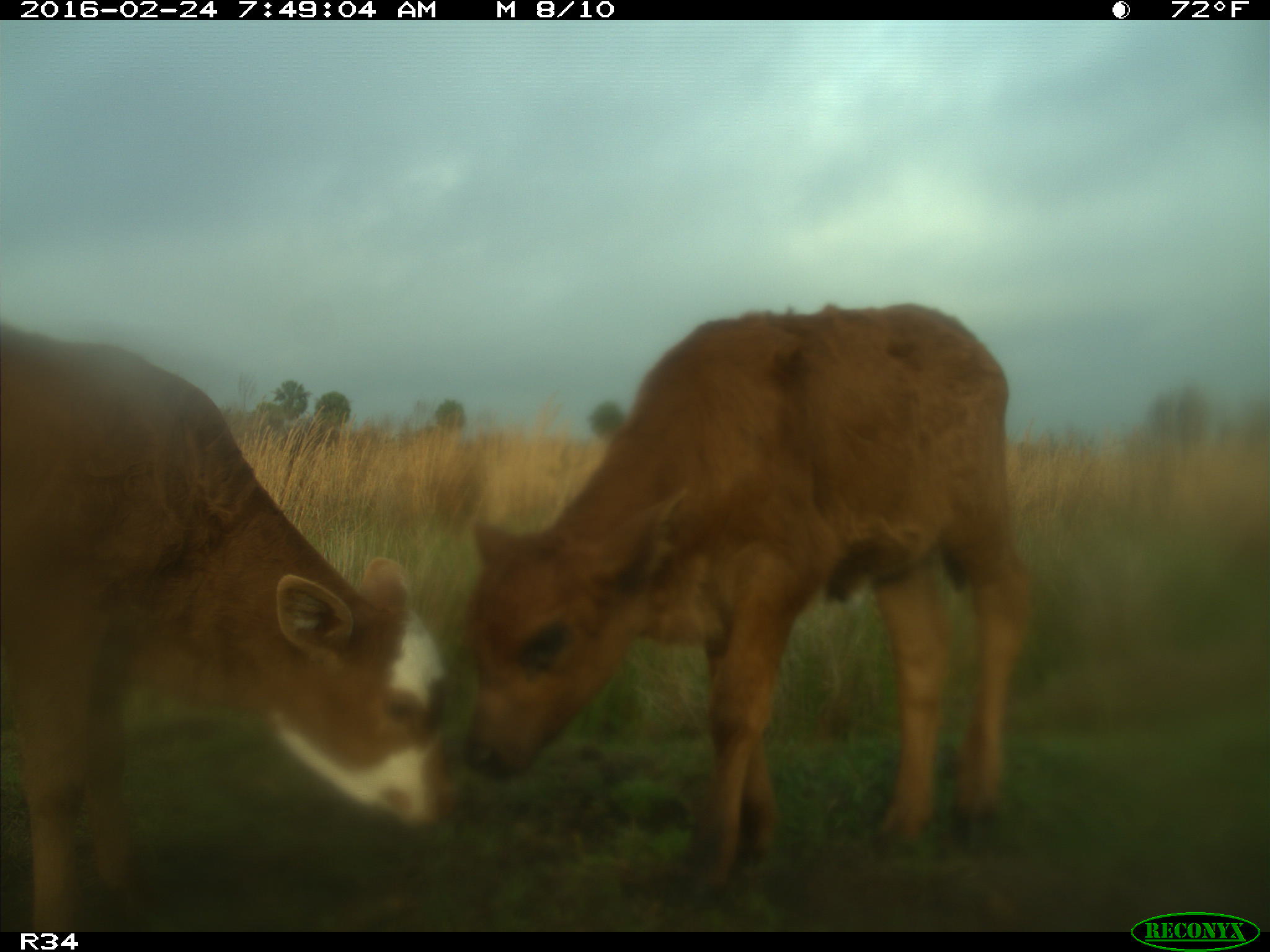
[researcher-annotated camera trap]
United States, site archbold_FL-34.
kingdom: Animalia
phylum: Chordata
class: Mammalia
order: Artiodactyla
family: Bovidae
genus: Bos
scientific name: Bos taurus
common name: domestic cow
Bos taurus (domestic cow).